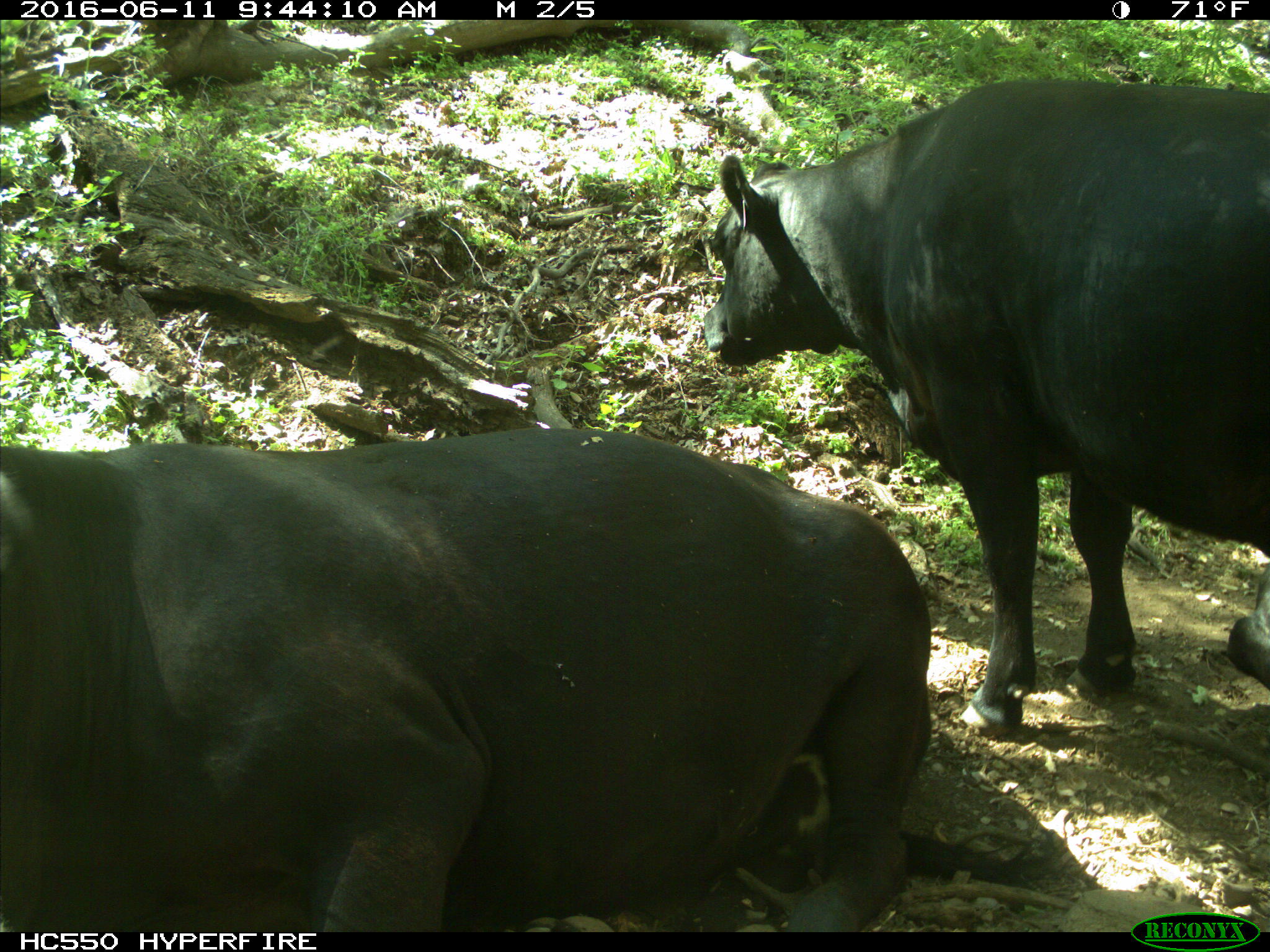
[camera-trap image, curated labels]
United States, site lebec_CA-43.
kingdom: Animalia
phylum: Chordata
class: Mammalia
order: Artiodactyla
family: Bovidae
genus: Bos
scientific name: Bos taurus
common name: domestic cow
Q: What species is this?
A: Bos taurus (domestic cow).